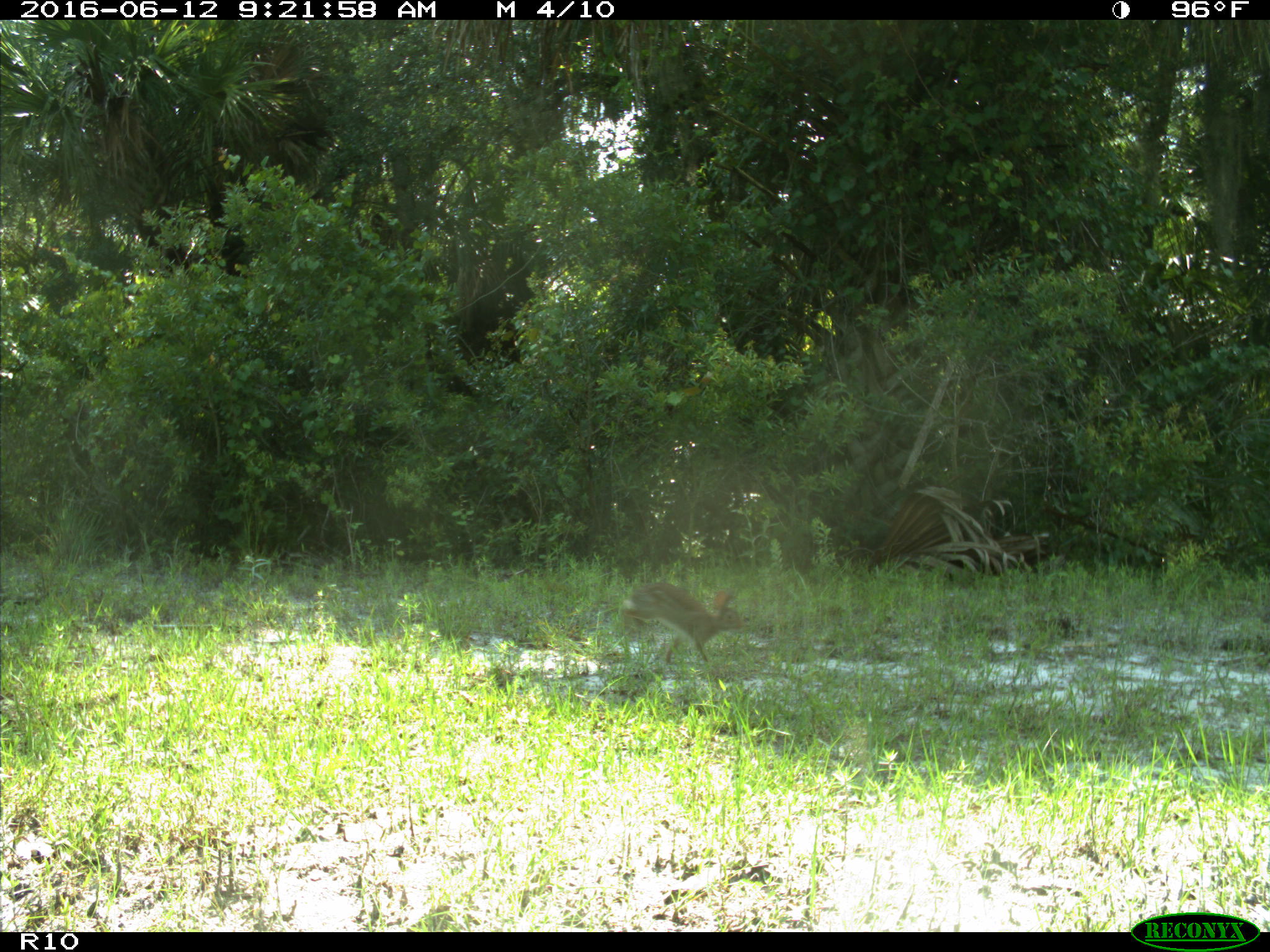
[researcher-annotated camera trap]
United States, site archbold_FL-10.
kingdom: Animalia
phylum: Chordata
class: Mammalia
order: Lagomorpha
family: Leporidae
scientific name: Leporidae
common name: rabbits and hares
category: unidentified rabbit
Unidentified rabbit (rabbits and hares) (Leporidae).